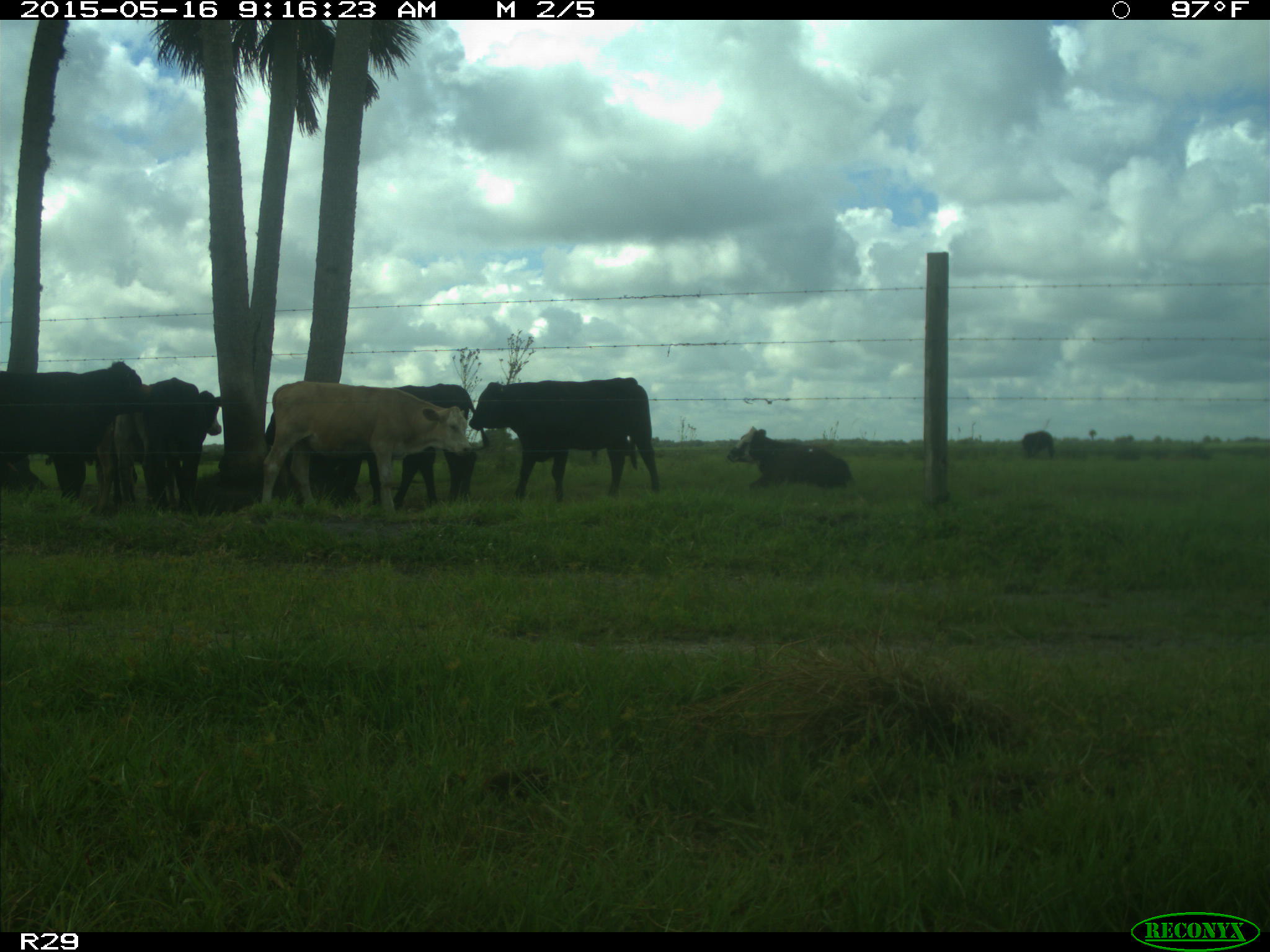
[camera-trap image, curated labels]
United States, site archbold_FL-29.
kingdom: Animalia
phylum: Chordata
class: Mammalia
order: Artiodactyla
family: Bovidae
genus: Bos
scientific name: Bos taurus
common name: domestic cow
Bos taurus (domestic cow).